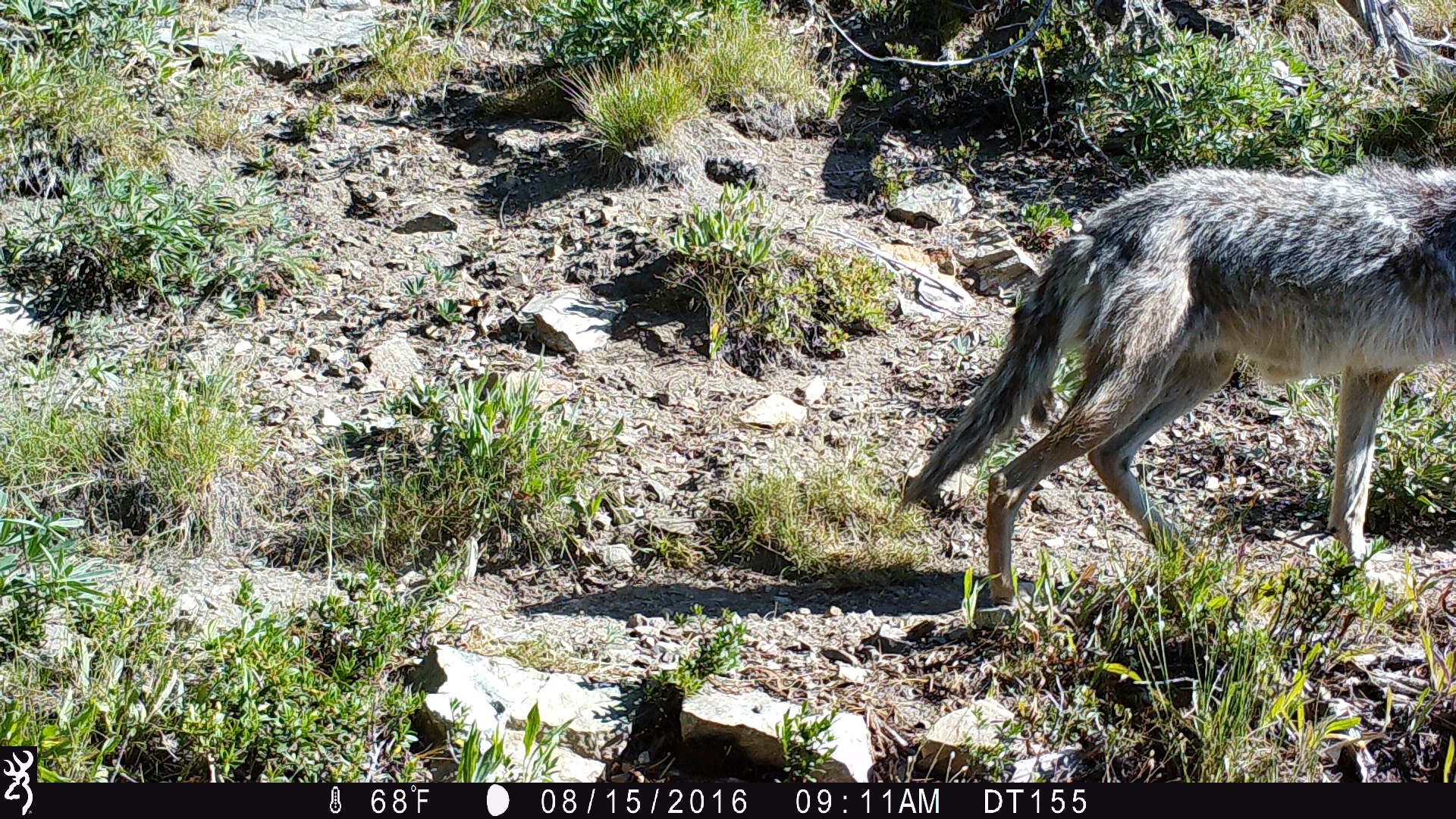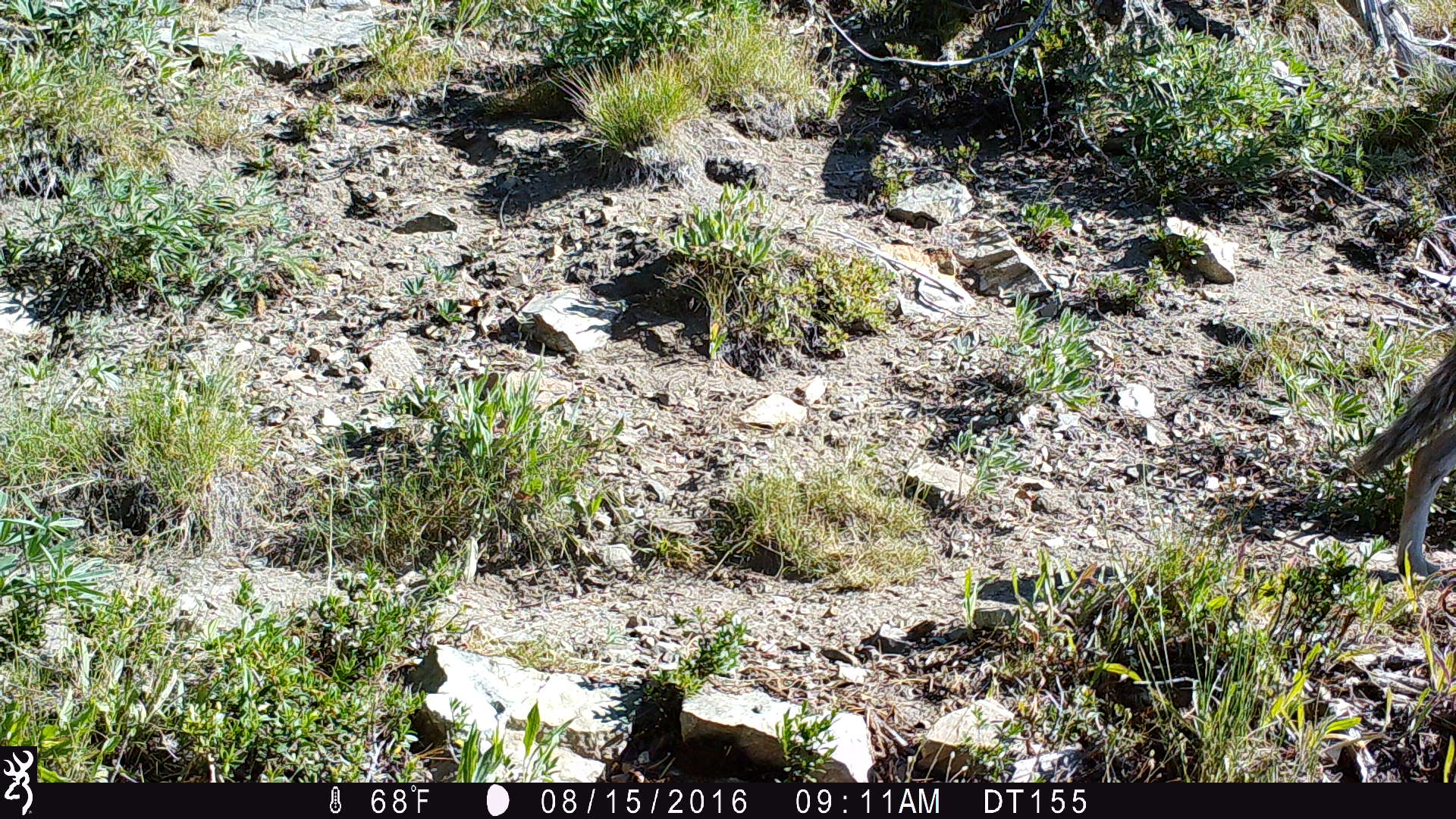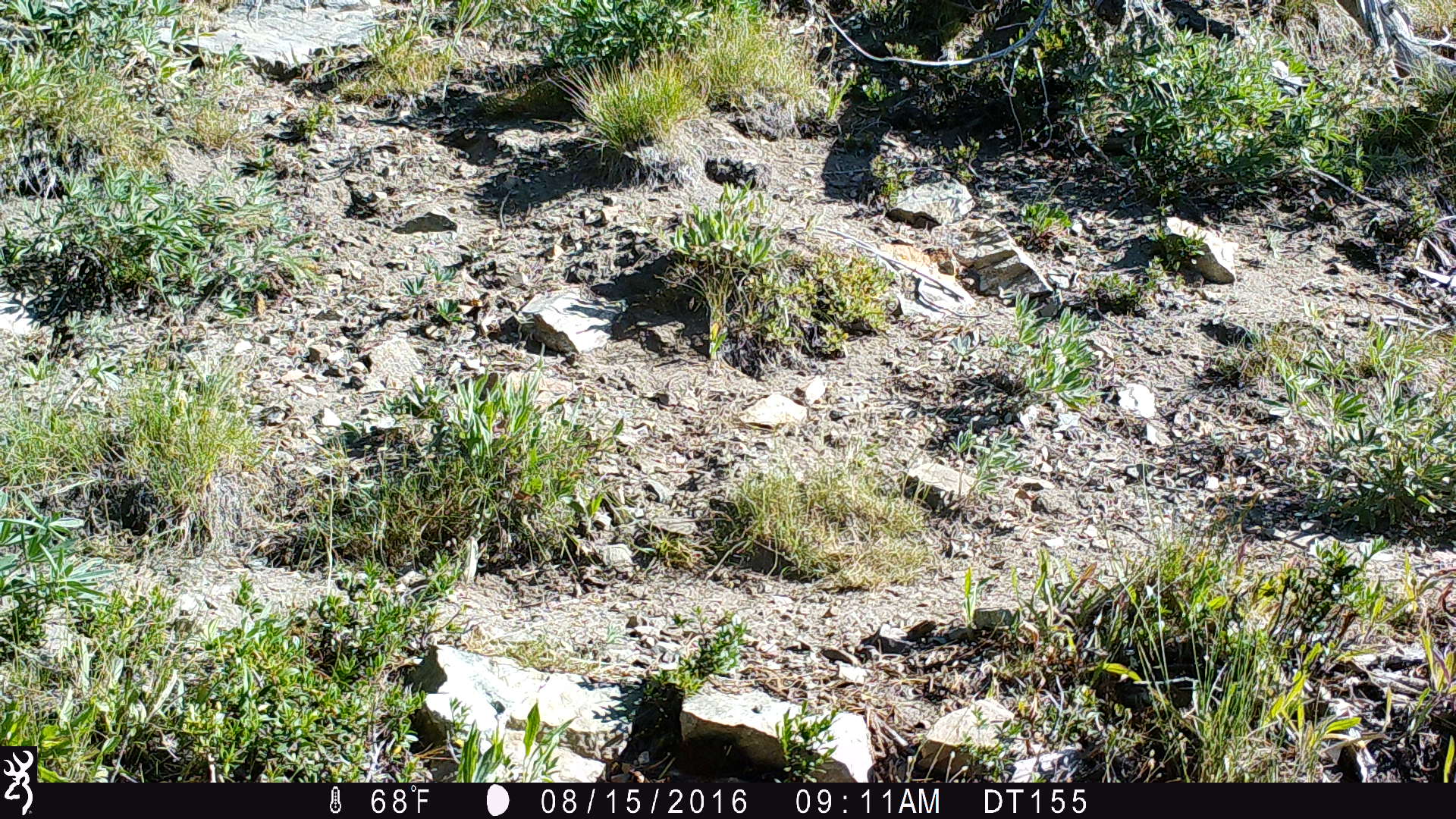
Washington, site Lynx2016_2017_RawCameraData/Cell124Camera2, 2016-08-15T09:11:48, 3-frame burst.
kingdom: Animalia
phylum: Chordata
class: Mammalia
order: Carnivora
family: Canidae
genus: Canis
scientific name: Canis latrans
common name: coyote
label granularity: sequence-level